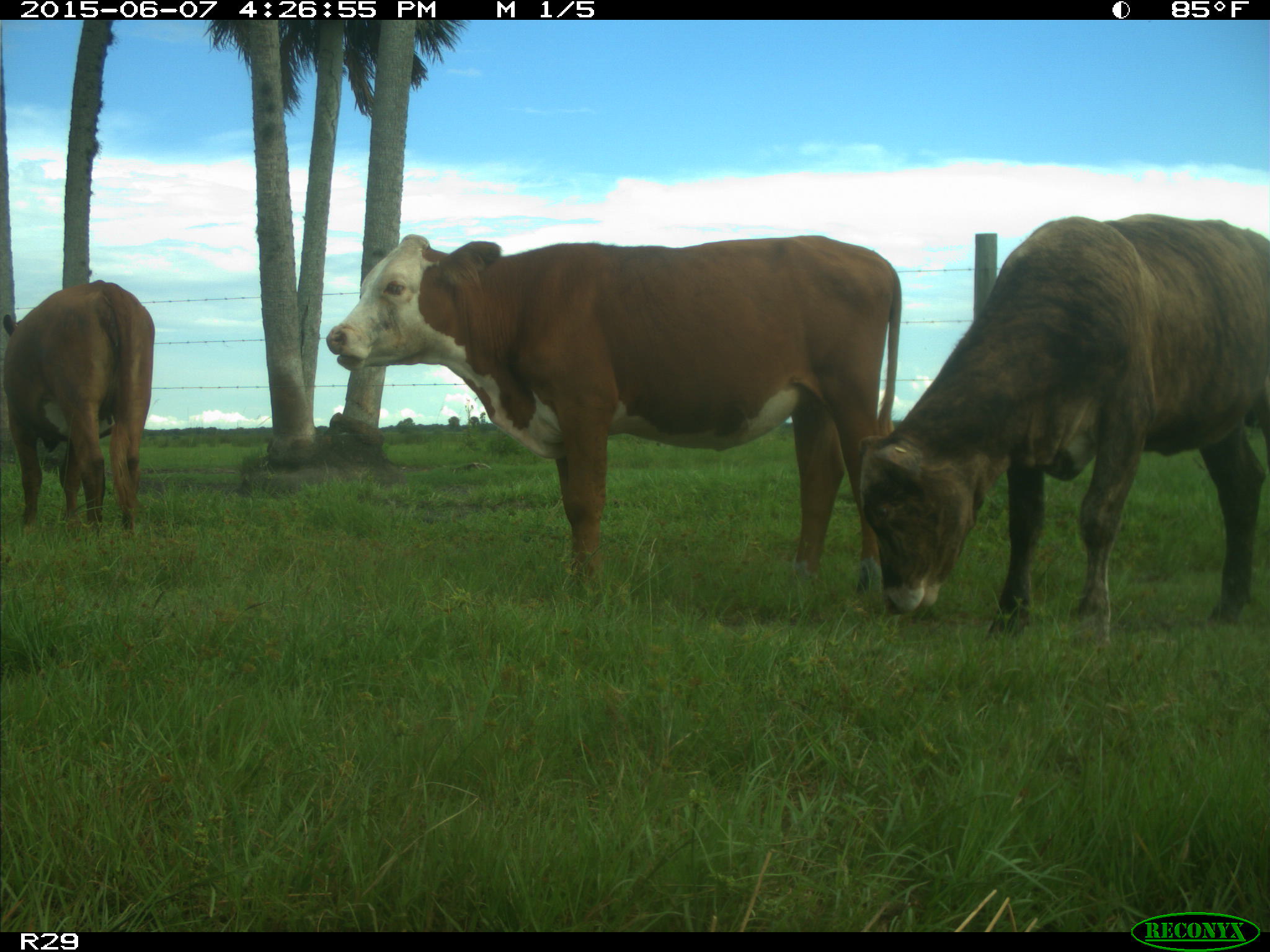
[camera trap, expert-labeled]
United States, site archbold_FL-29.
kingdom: Animalia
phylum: Chordata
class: Mammalia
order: Artiodactyla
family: Bovidae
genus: Bos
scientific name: Bos taurus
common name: domestic cow